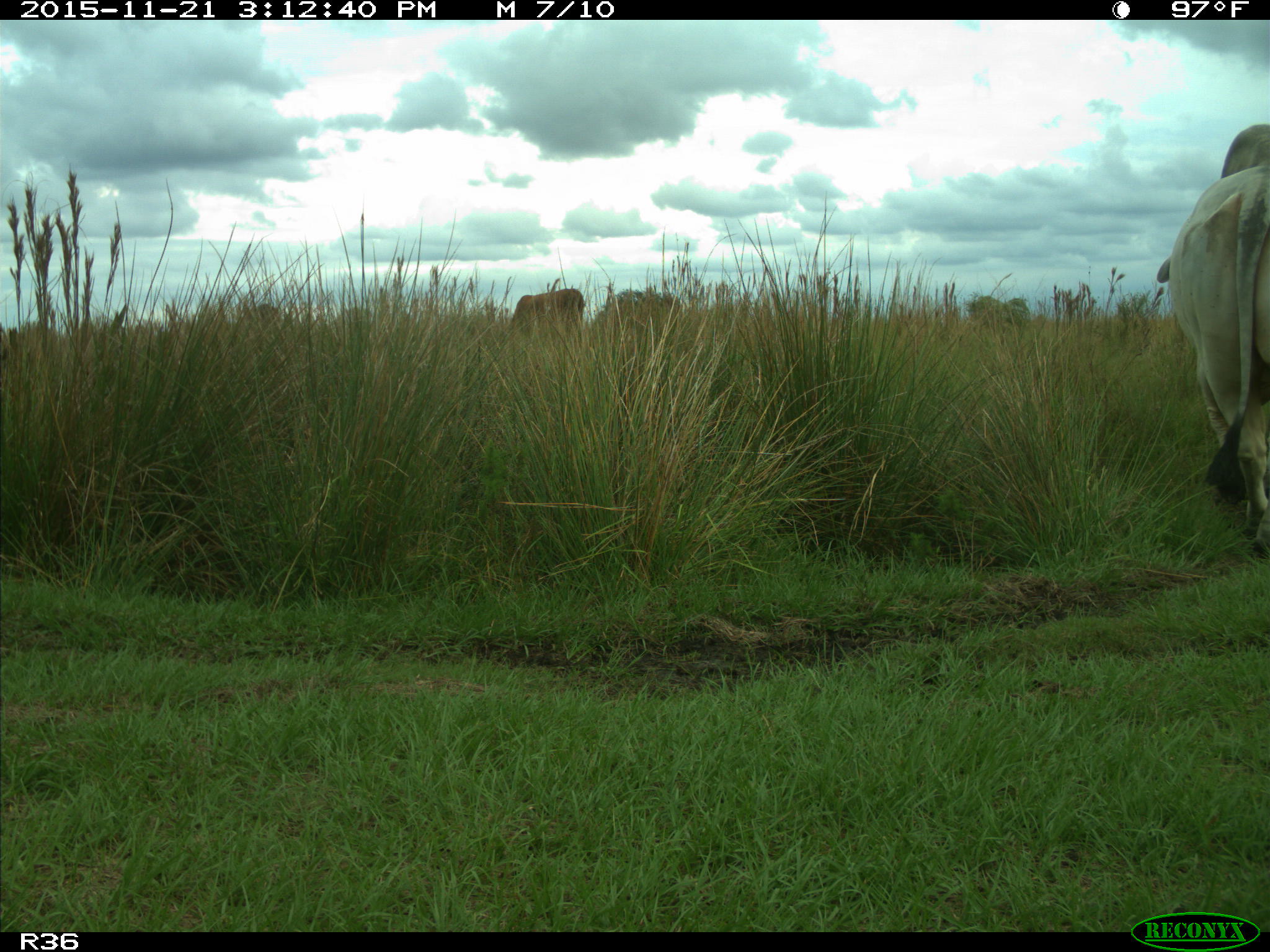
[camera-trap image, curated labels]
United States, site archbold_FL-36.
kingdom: Animalia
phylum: Chordata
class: Mammalia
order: Artiodactyla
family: Bovidae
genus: Bos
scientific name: Bos taurus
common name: domestic cow